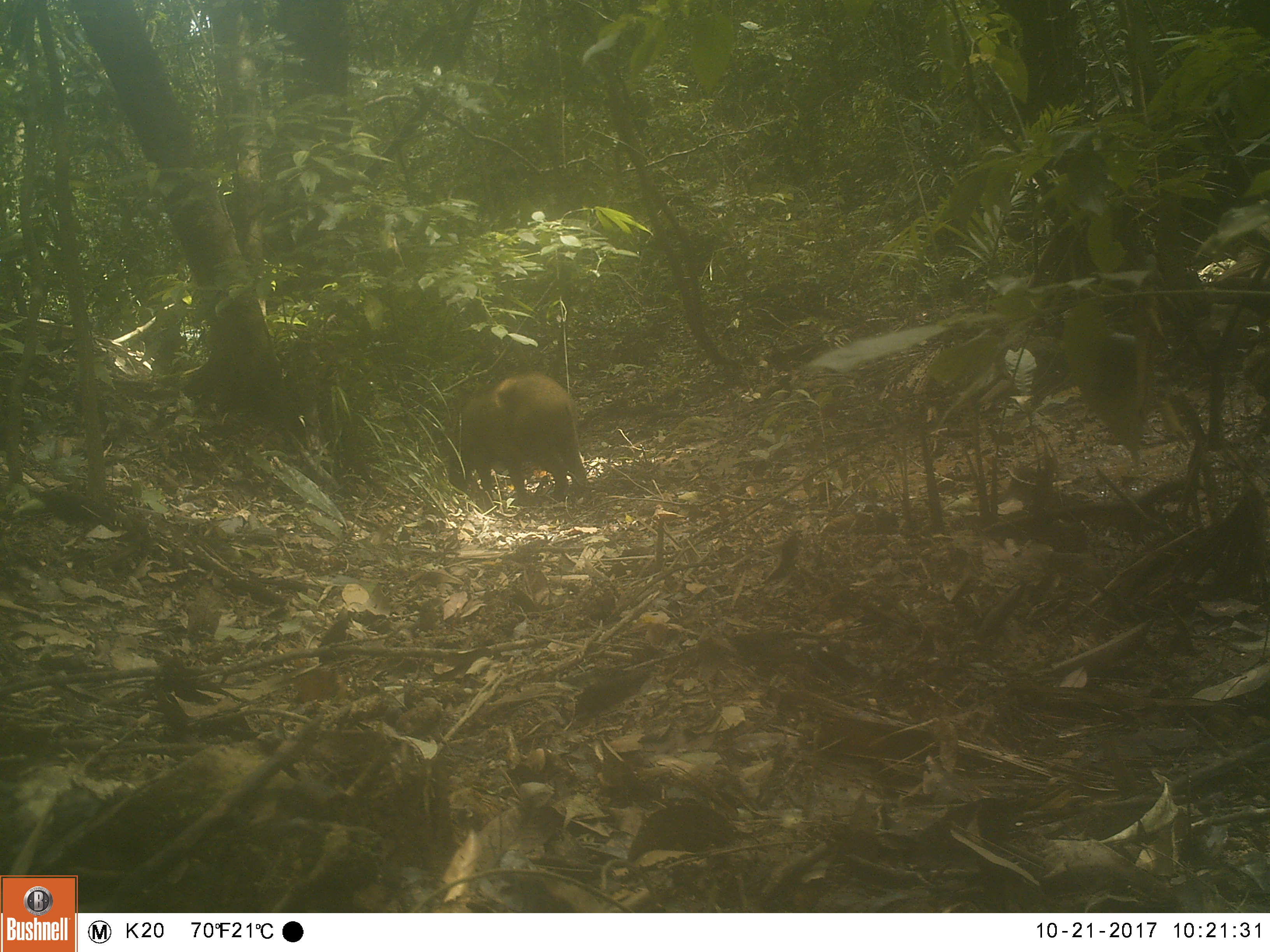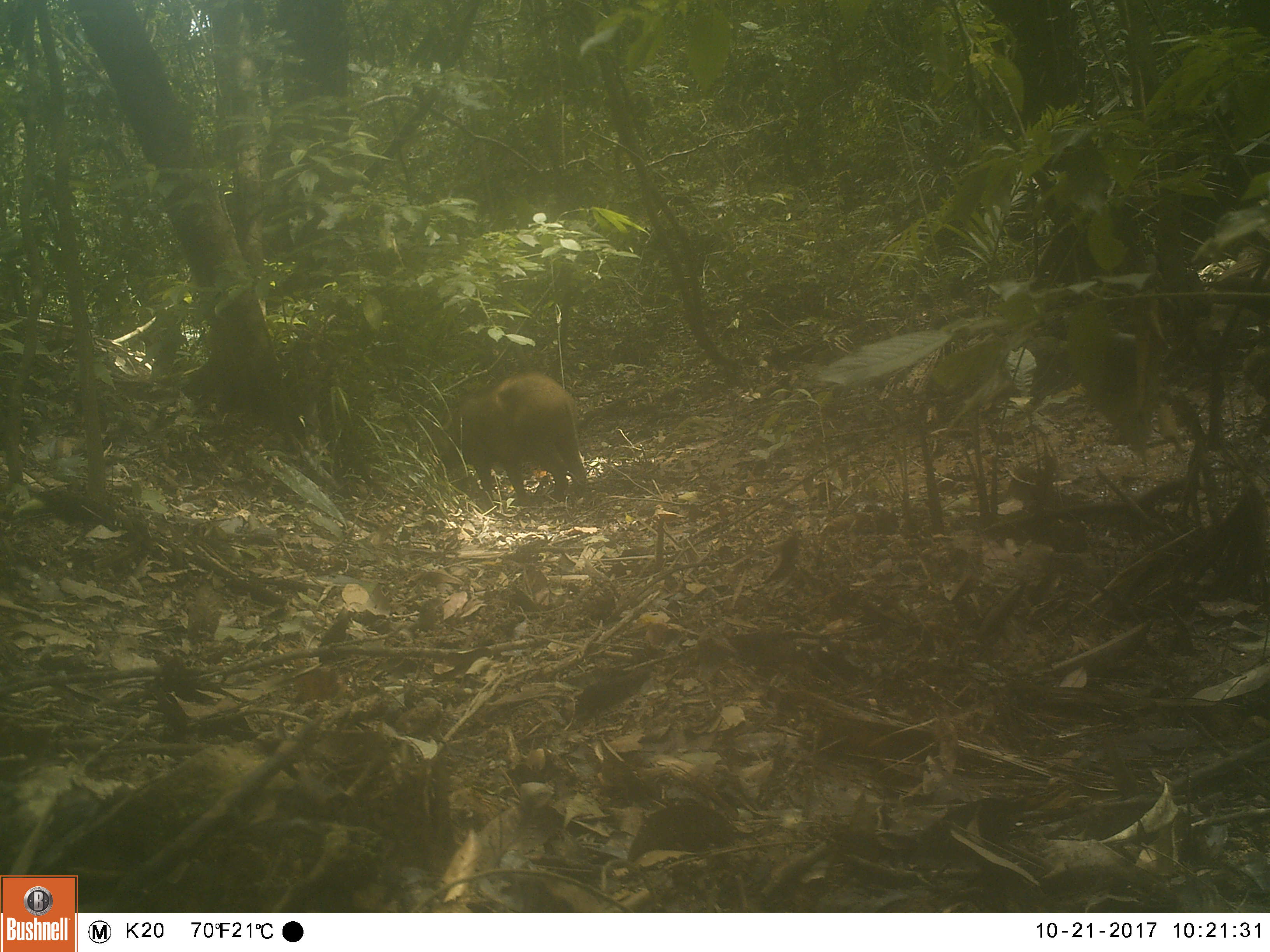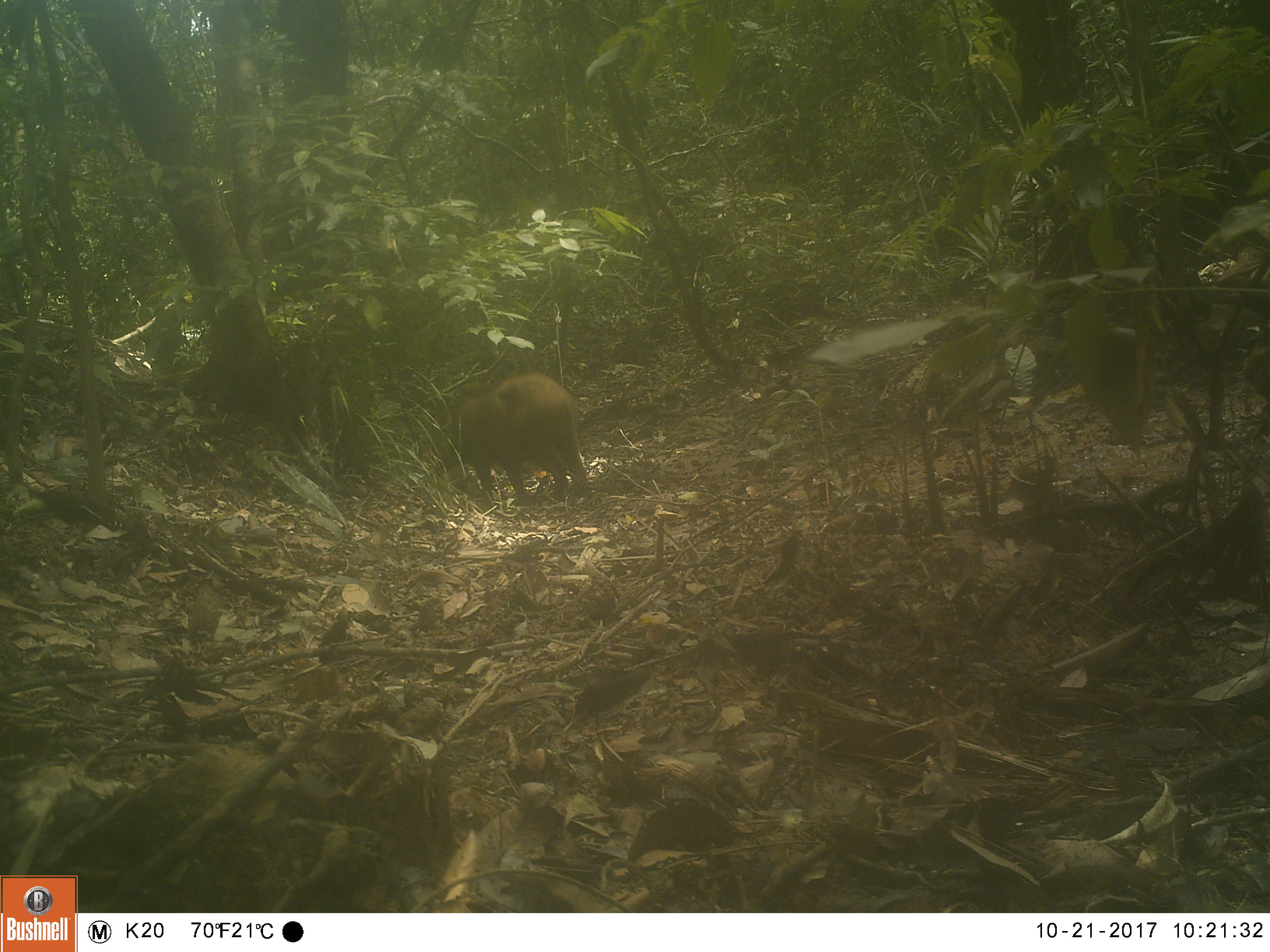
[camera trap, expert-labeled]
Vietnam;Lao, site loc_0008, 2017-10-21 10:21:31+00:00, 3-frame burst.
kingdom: Animalia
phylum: Chordata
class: Mammalia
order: Artiodactyla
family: Suidae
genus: Sus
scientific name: Sus scrofa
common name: eurasian wild pig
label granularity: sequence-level